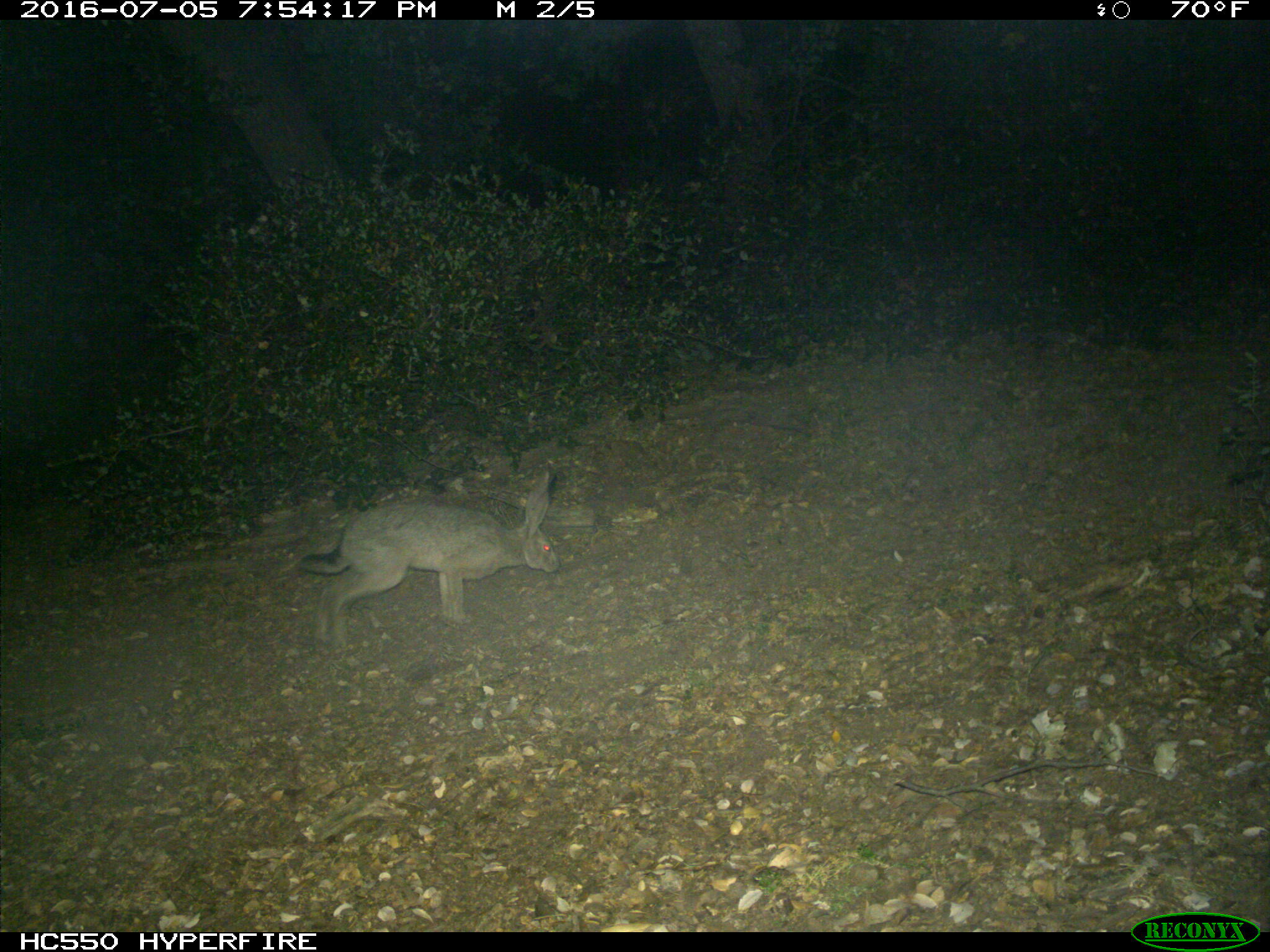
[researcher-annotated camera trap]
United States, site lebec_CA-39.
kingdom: Animalia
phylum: Chordata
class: Mammalia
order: Lagomorpha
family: Leporidae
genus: Lepus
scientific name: Lepus californicus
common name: black-tailed jackrabbit